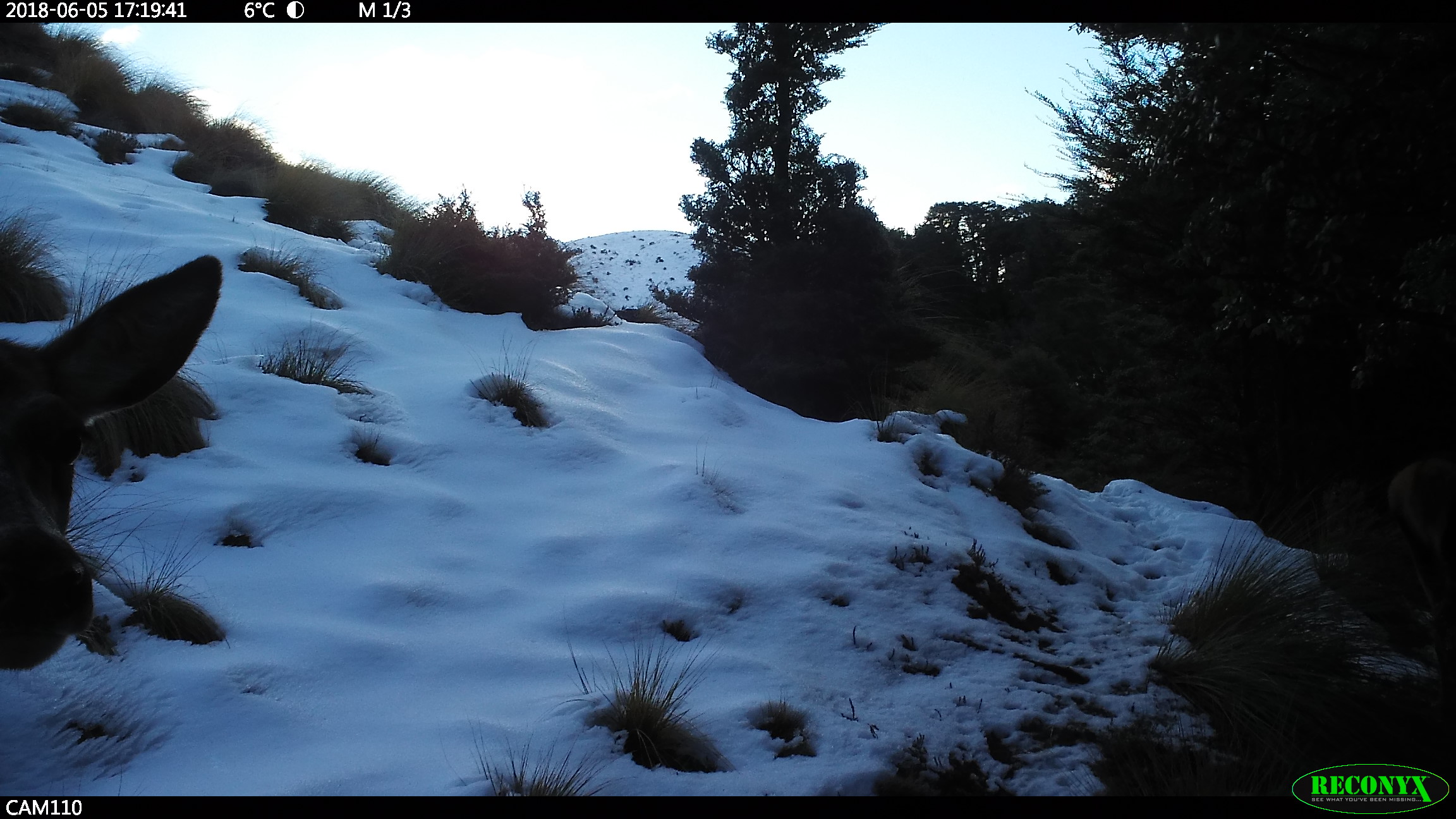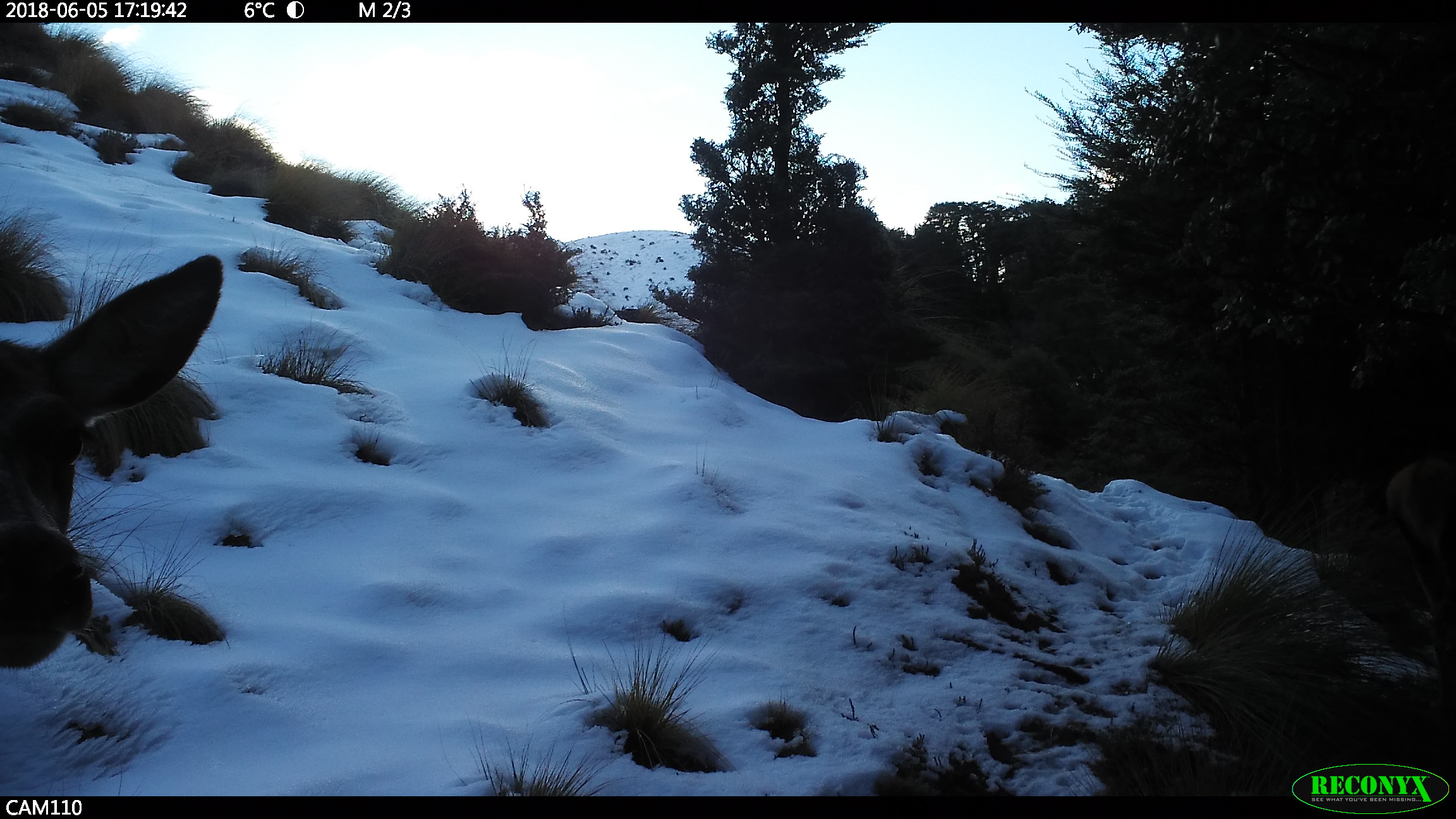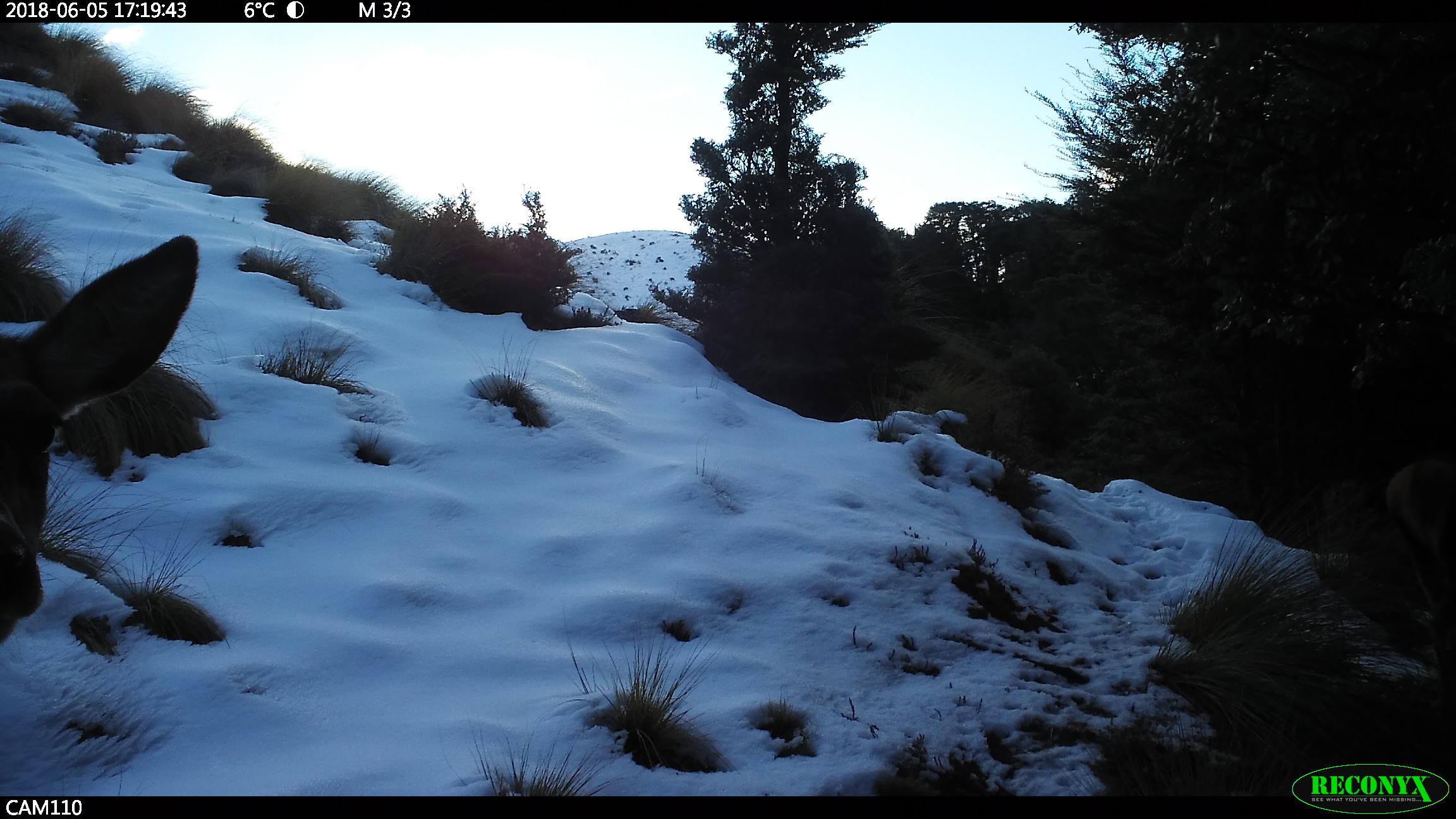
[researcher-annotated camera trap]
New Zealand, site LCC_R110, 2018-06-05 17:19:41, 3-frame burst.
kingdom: Animalia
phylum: Chordata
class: Mammalia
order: Artiodactyla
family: Cervidae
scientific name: Cervidae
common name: deer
Deer (Cervidae).